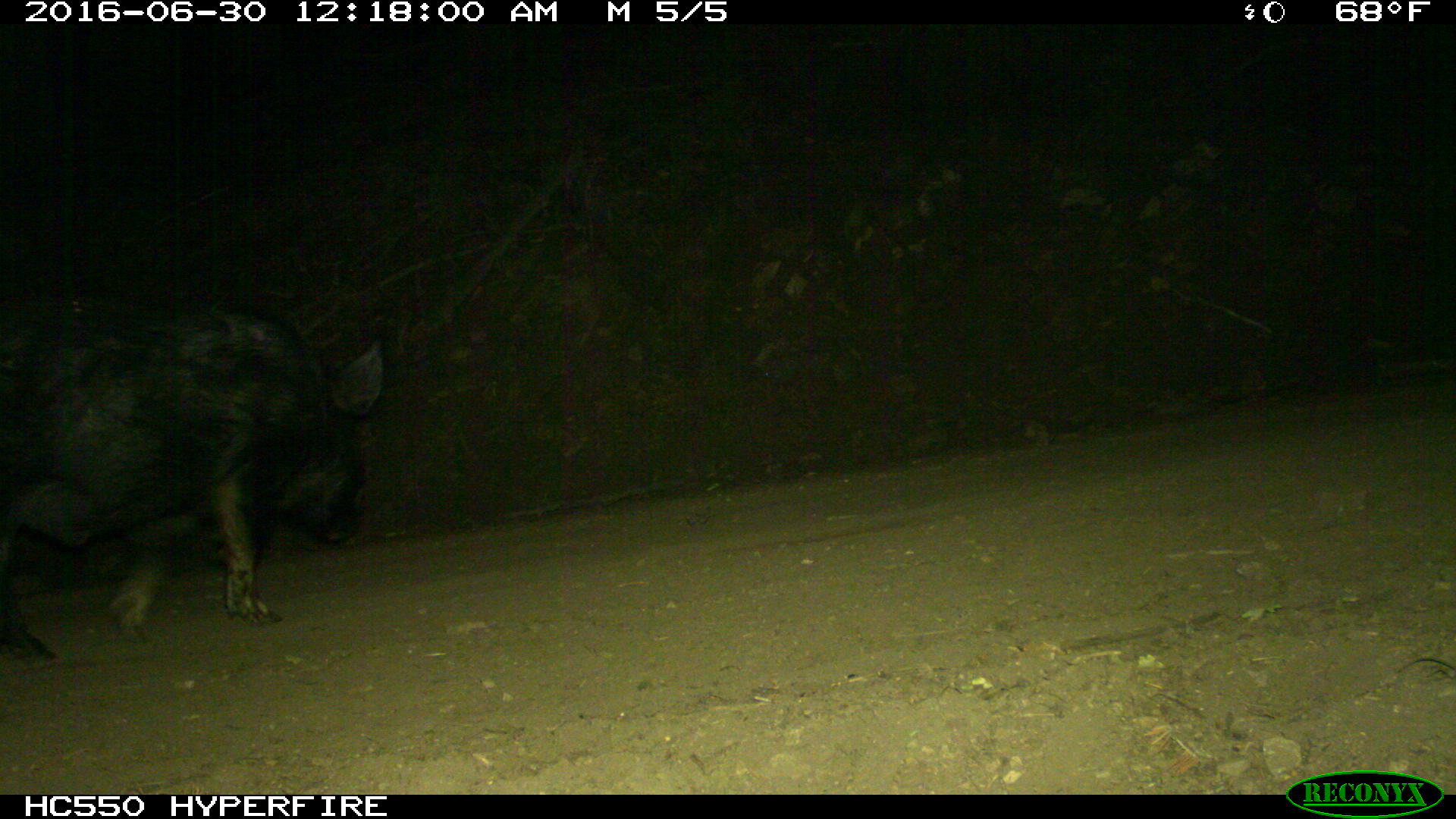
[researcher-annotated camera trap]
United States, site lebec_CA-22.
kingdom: Animalia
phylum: Chordata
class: Mammalia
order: Artiodactyla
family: Suidae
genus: Sus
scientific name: Sus scrofa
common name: wild boar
Sus scrofa (wild boar).